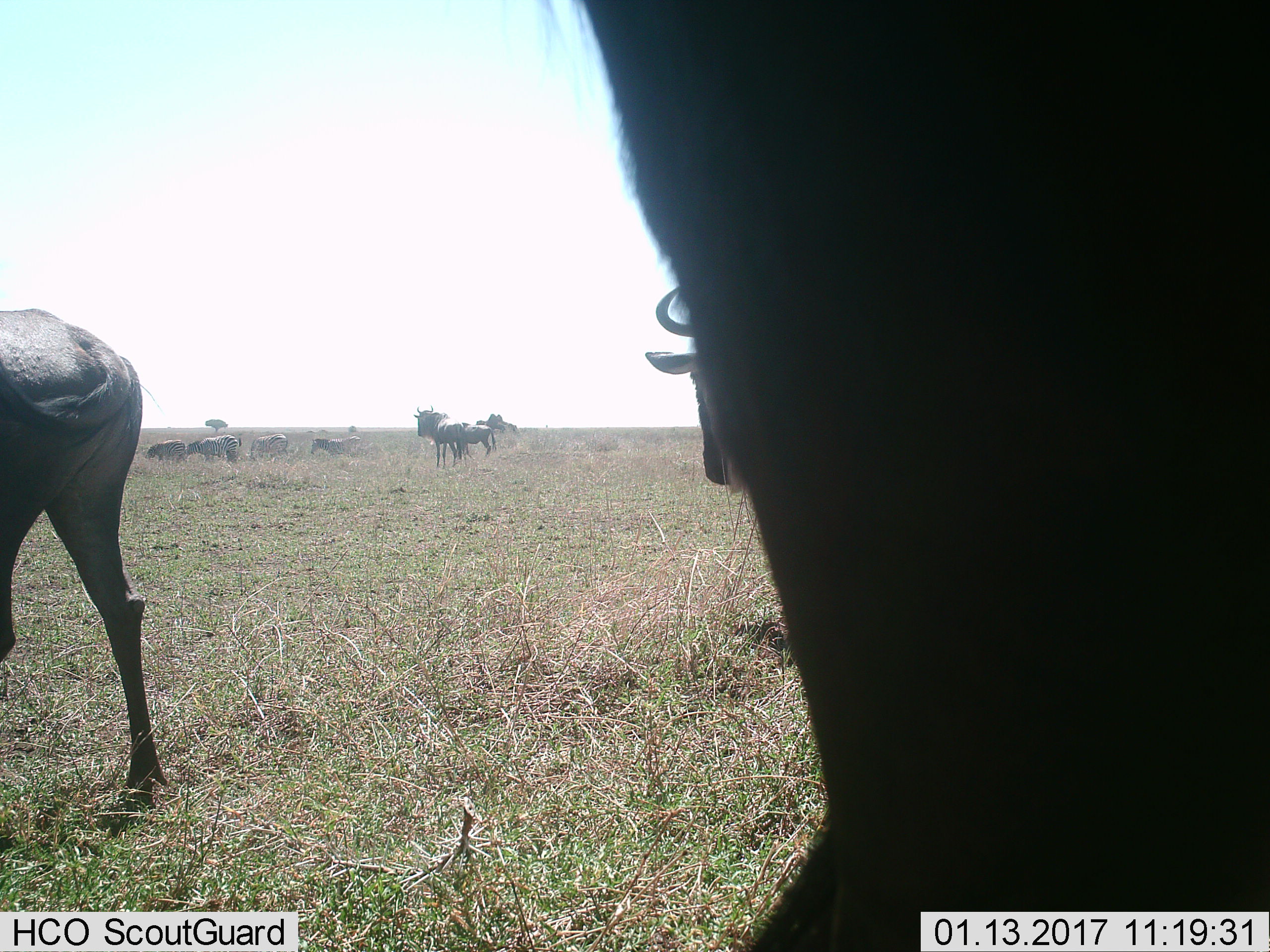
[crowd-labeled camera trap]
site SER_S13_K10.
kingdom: Animalia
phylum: Chordata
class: Mammalia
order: Artiodactyla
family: Bovidae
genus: Connochaetes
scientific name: Connochaetes taurinus taurinus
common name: blue wildebeest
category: wildebeestblue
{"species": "wildebeestblue (blue wildebeest) (Connochaetes taurinus taurinus)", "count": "5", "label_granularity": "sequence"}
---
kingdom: Animalia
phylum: Chordata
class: Mammalia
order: Perissodactyla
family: Equidae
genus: Equus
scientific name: Equus quagga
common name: plains zebra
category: zebraplains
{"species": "zebraplains (plains zebra) (Equus quagga)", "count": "4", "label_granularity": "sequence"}